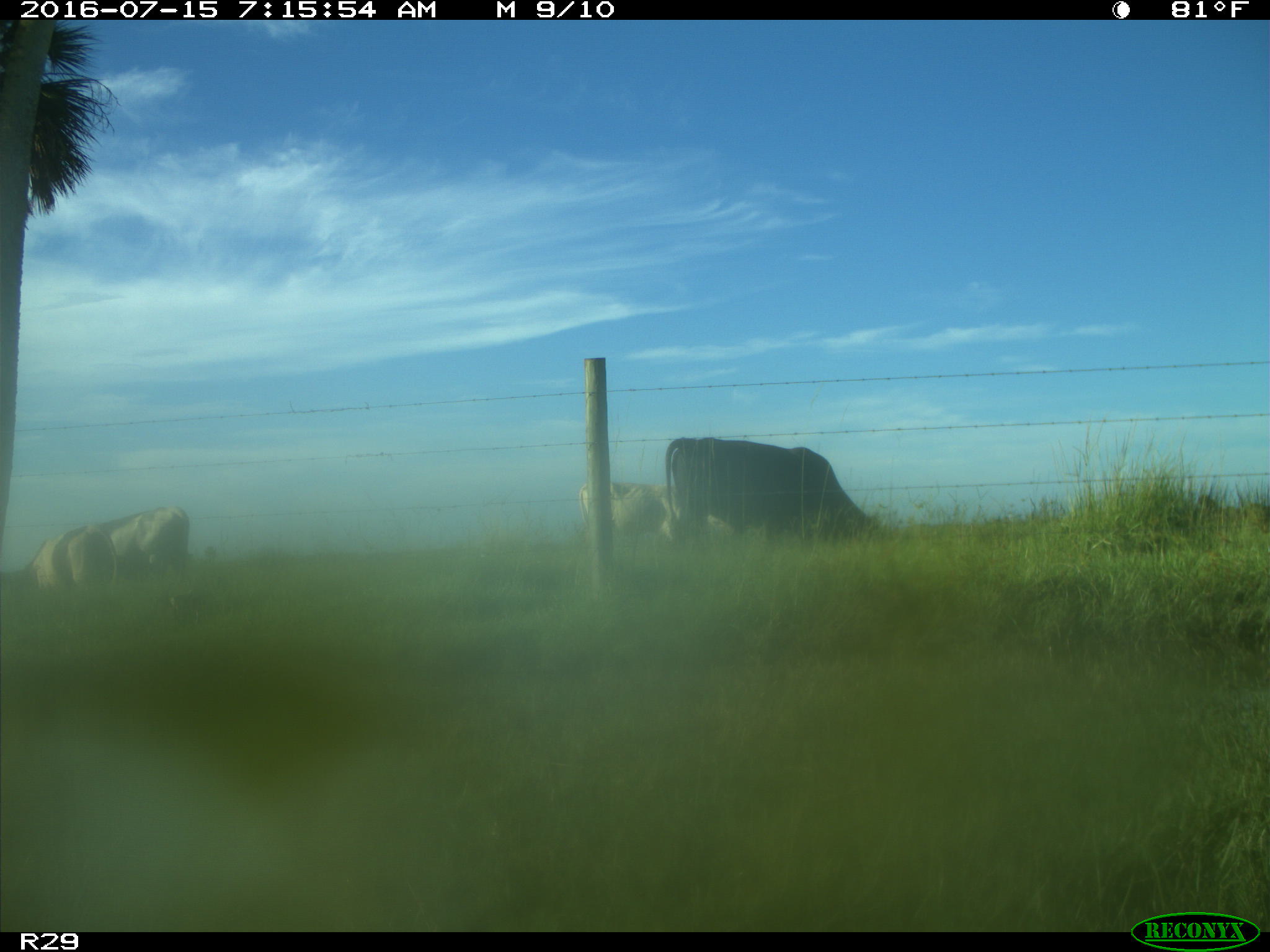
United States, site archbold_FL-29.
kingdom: Animalia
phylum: Chordata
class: Mammalia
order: Artiodactyla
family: Bovidae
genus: Bos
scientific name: Bos taurus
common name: domestic cow